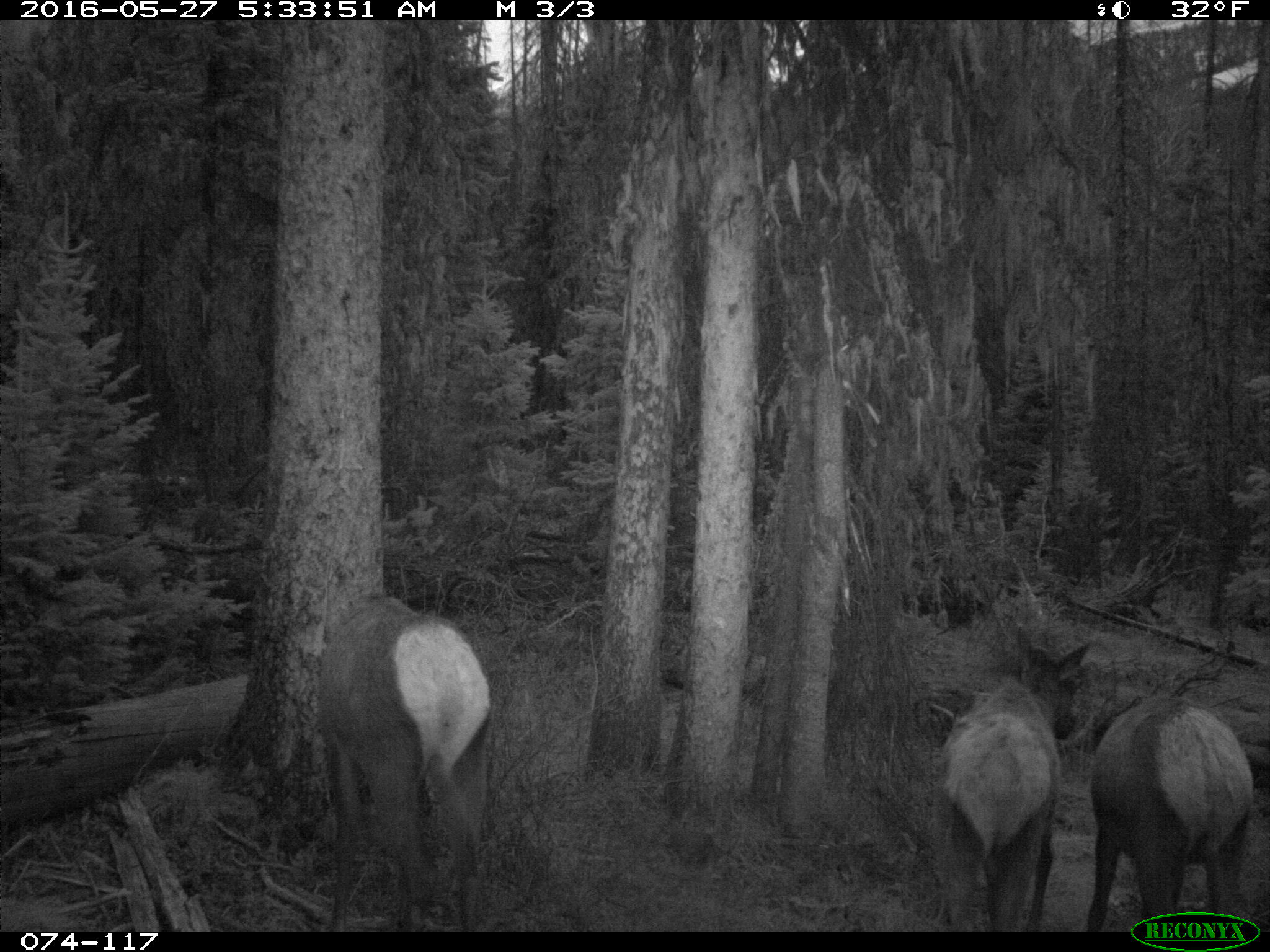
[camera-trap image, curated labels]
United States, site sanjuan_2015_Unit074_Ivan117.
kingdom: Animalia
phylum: Chordata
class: Mammalia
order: Artiodactyla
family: Cervidae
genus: Cervus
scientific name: Cervus elaphus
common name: red deer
Cervus elaphus (red deer).